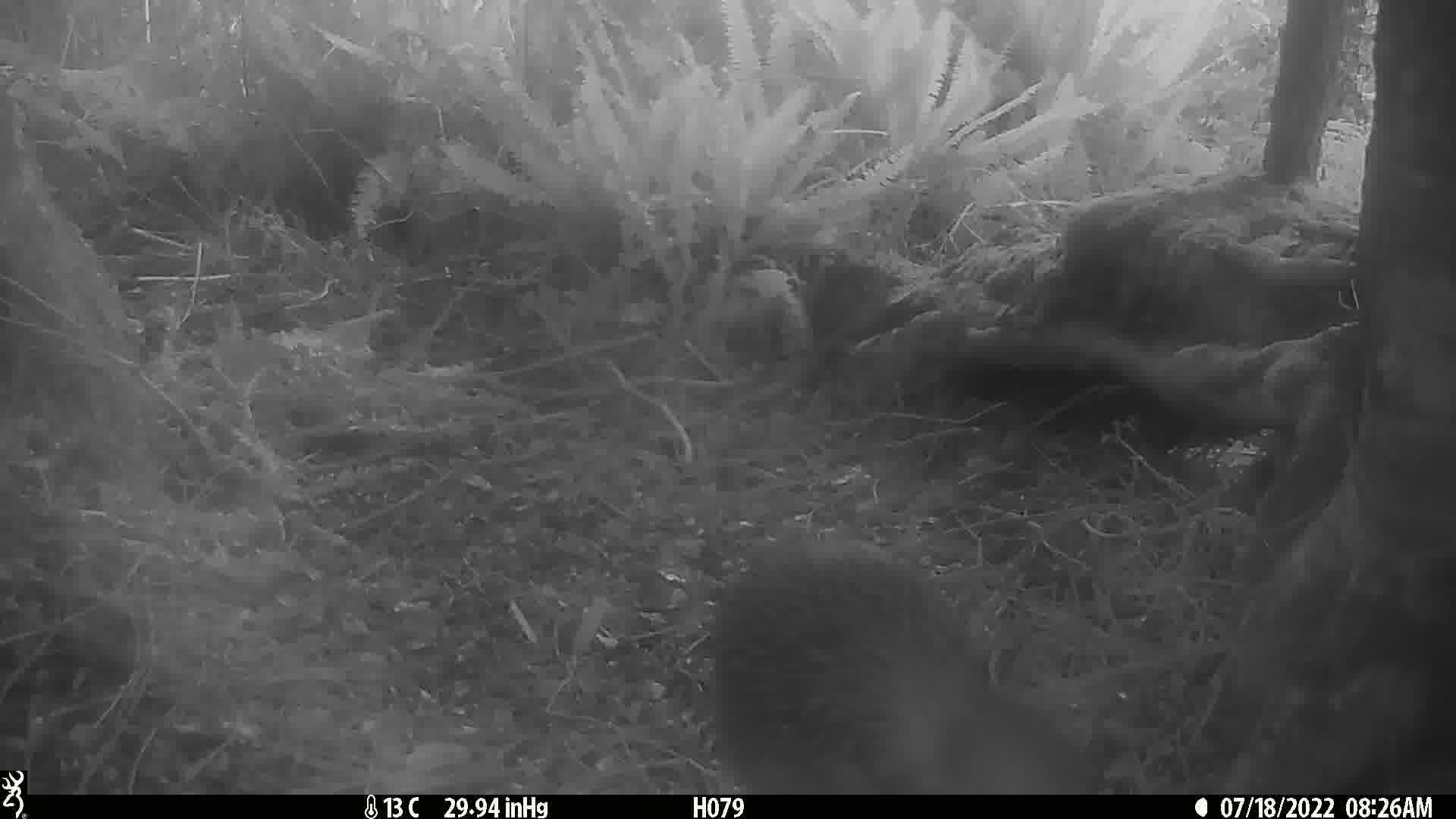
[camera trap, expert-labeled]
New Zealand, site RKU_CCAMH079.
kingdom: Animalia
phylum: Chordata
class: Aves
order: Apterygiformes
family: Apterygidae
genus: Apteryx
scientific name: Apteryx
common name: kiwi